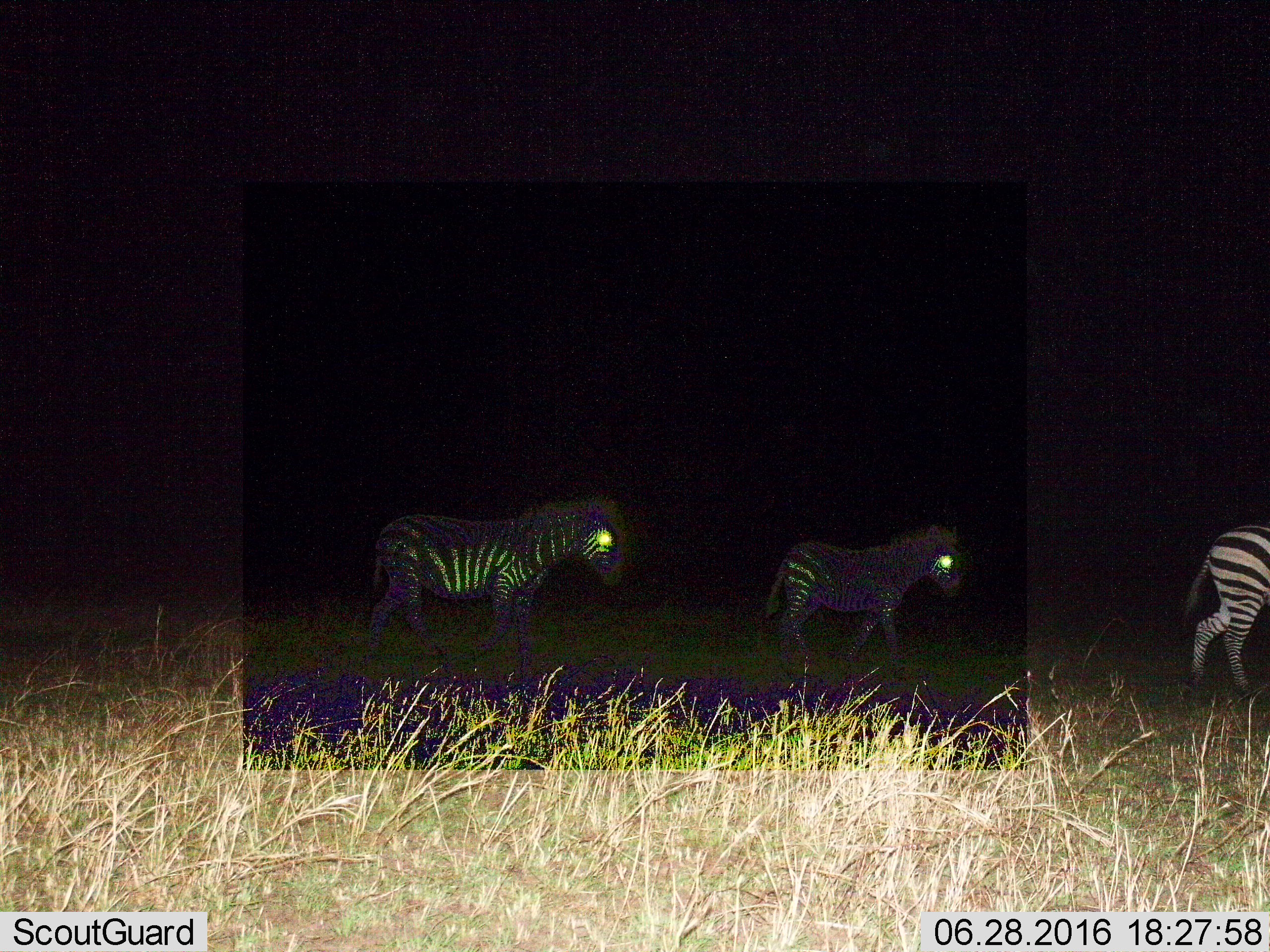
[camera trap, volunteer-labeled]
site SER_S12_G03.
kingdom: Animalia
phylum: Chordata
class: Mammalia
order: Perissodactyla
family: Equidae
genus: Equus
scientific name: Equus quagga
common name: plains zebra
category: zebraplains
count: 3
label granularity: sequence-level